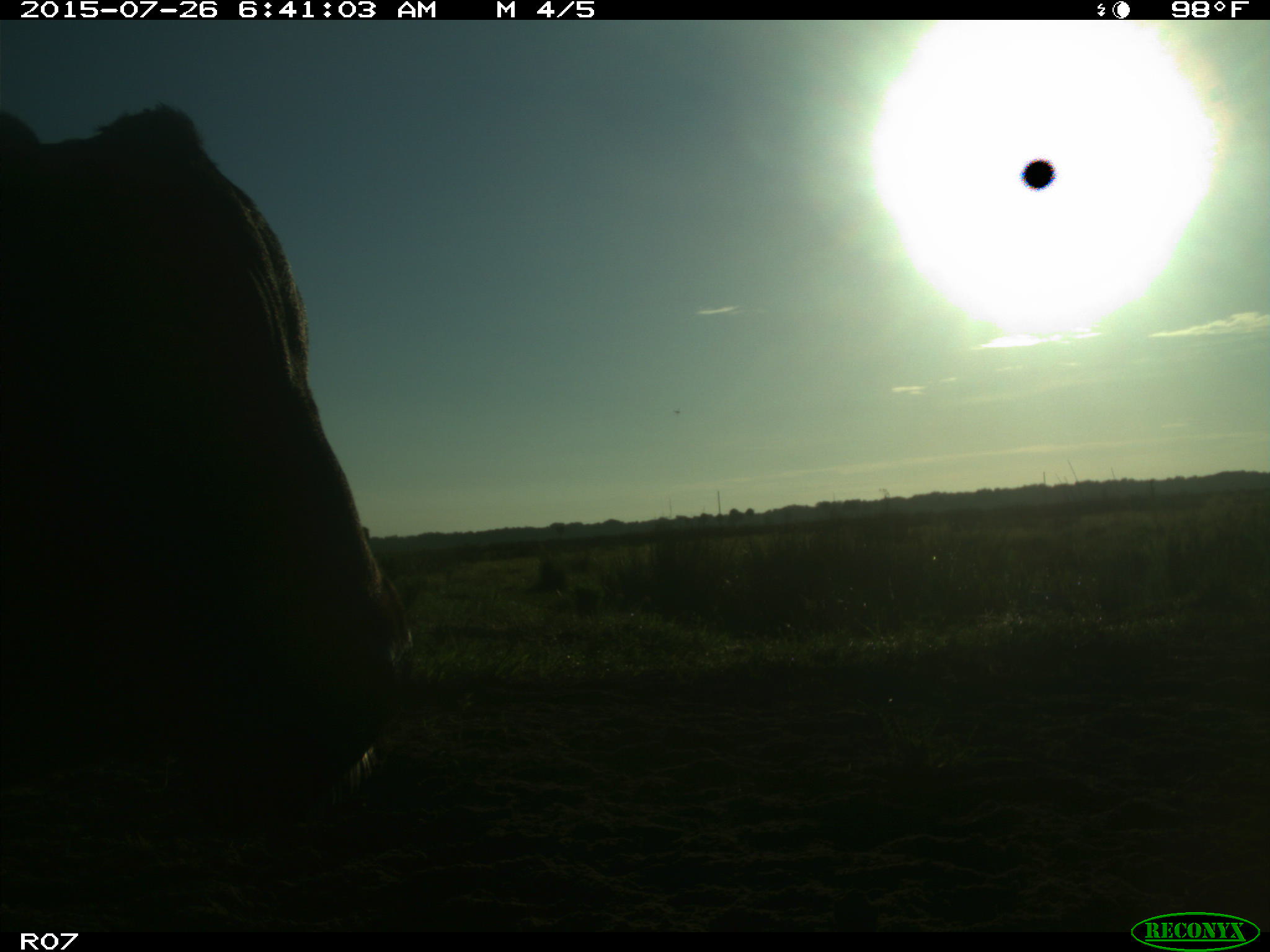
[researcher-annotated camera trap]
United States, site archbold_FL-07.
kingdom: Animalia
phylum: Chordata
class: Mammalia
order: Artiodactyla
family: Bovidae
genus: Bos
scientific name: Bos taurus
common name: domestic cow